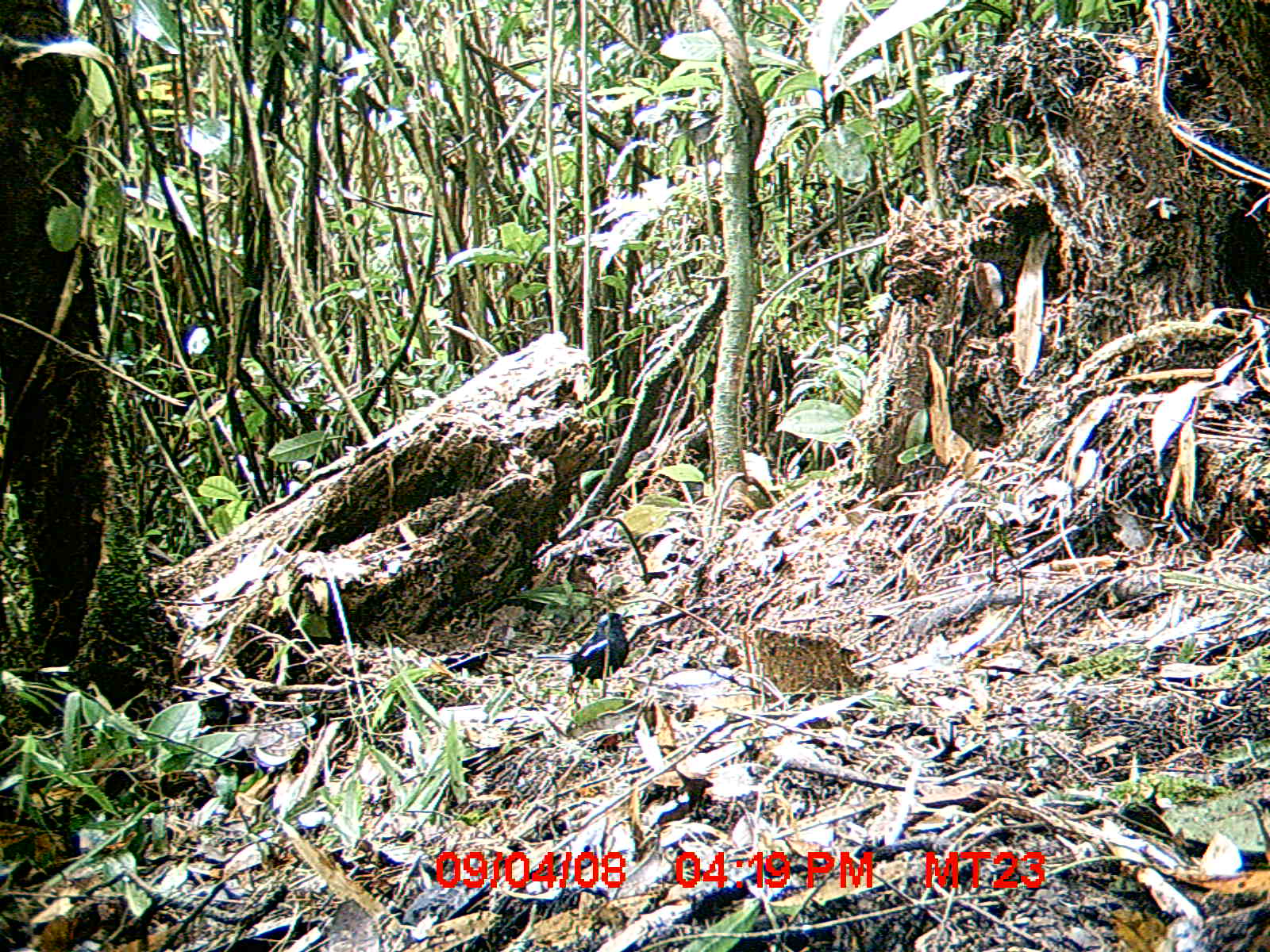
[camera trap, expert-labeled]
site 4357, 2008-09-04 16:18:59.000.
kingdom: Animalia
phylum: Chordata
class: Aves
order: Passeriformes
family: Muscicapidae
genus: Copsychus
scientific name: Copsychus albospecularis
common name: madagascar magpie-robin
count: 1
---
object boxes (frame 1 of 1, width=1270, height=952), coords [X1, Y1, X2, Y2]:
copsychus albospecularis: [533, 611, 634, 685]